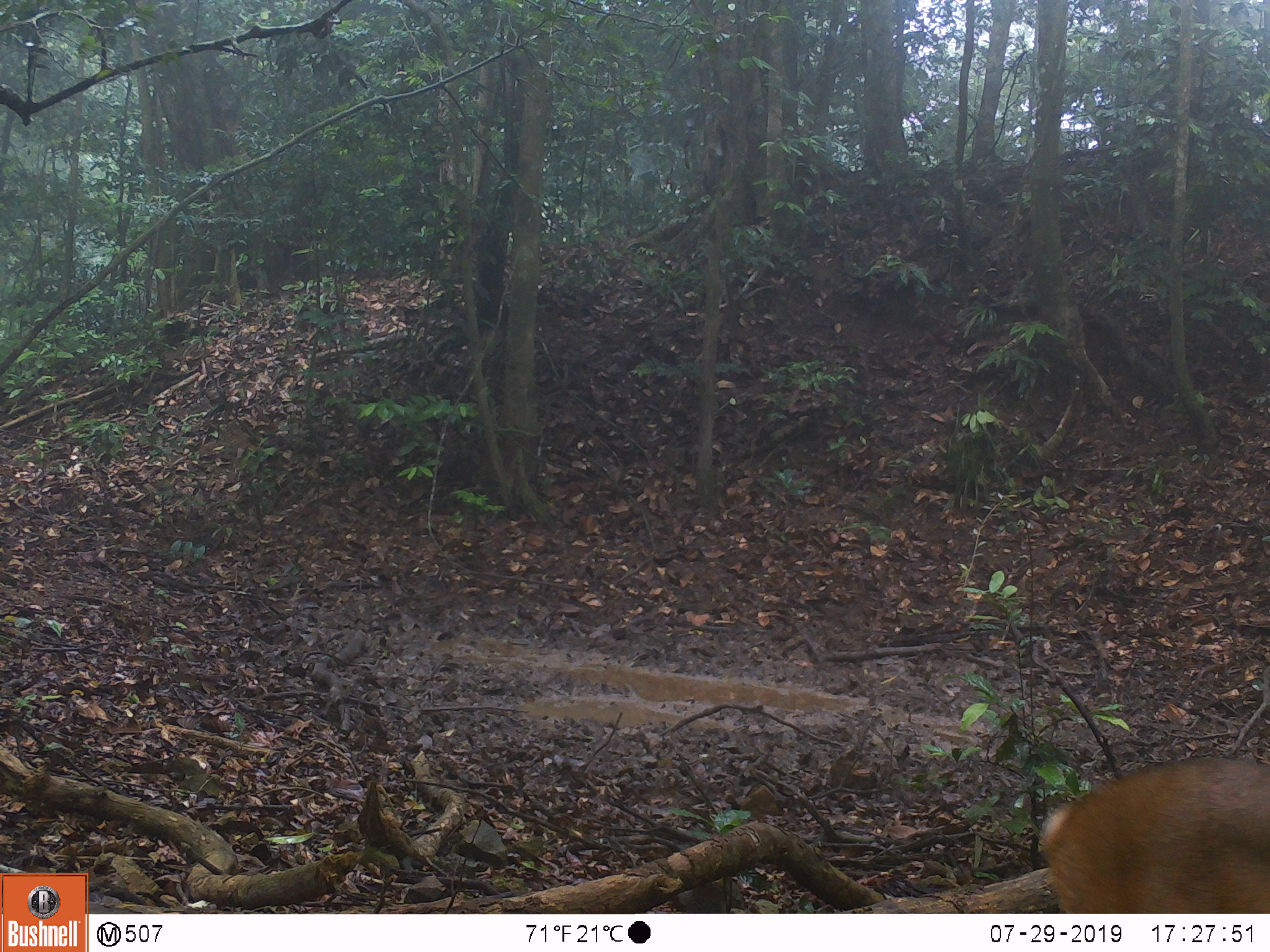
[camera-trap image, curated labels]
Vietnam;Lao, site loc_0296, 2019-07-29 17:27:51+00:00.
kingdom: Animalia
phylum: Chordata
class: Mammalia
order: Artiodactyla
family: Cervidae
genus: Muntiacus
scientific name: Muntiacus vuquangensis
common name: large-antlered muntjac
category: large antlered muntjac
Large antlered muntjac (large-antlered muntjac) (Muntiacus vuquangensis). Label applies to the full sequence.